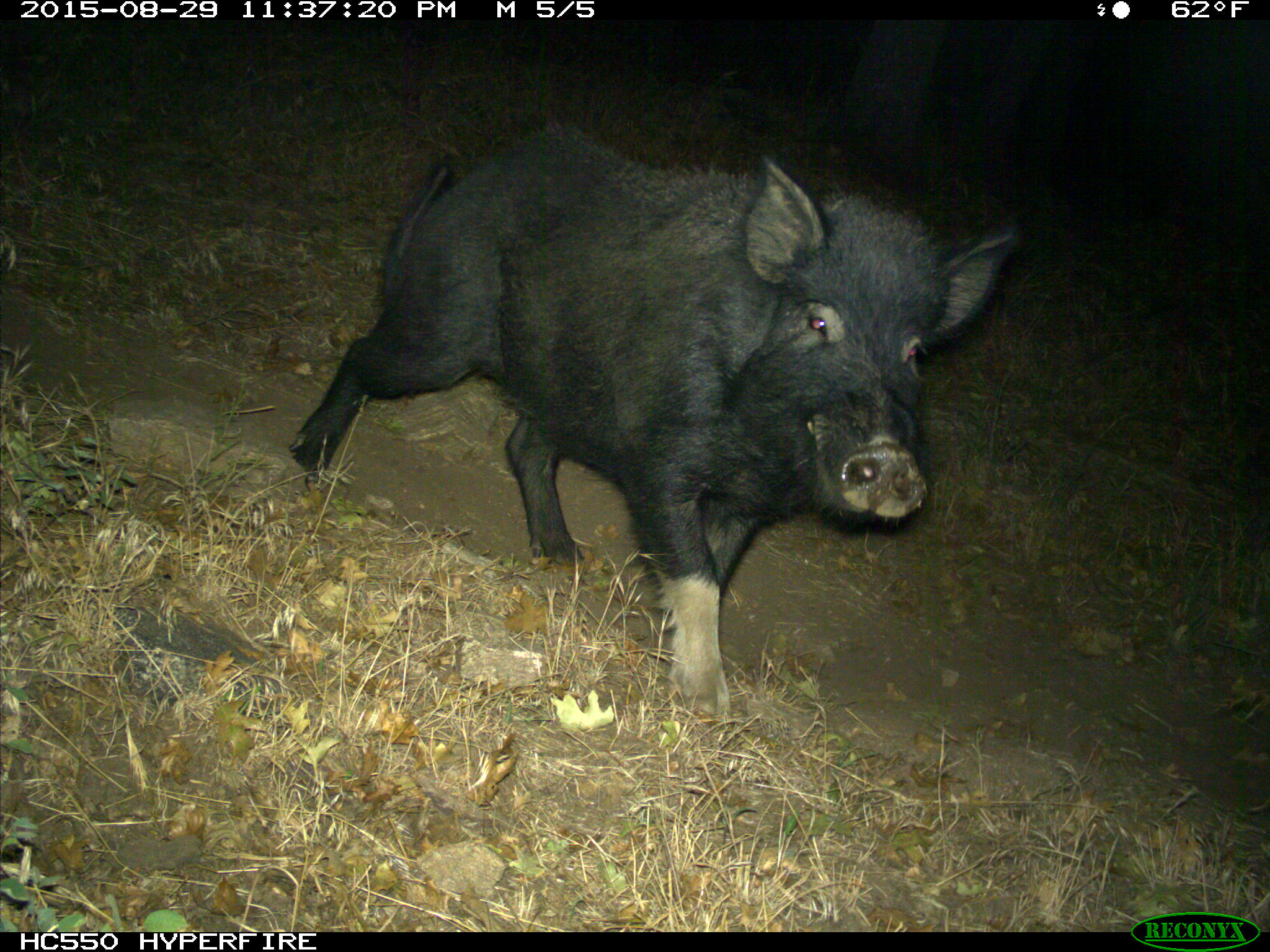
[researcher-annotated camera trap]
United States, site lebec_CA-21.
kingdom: Animalia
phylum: Chordata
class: Mammalia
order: Artiodactyla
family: Suidae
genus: Sus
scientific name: Sus scrofa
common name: wild boar